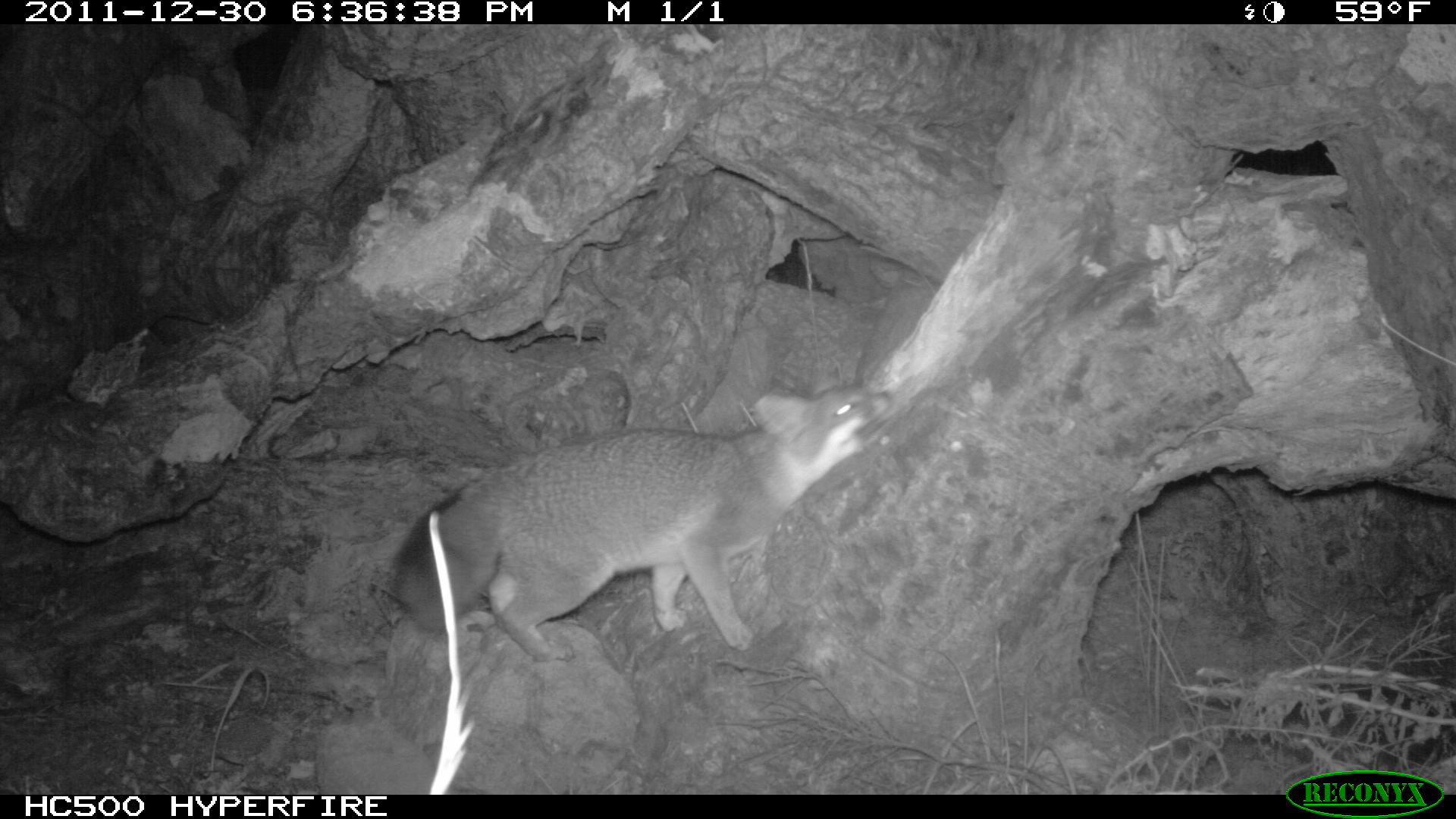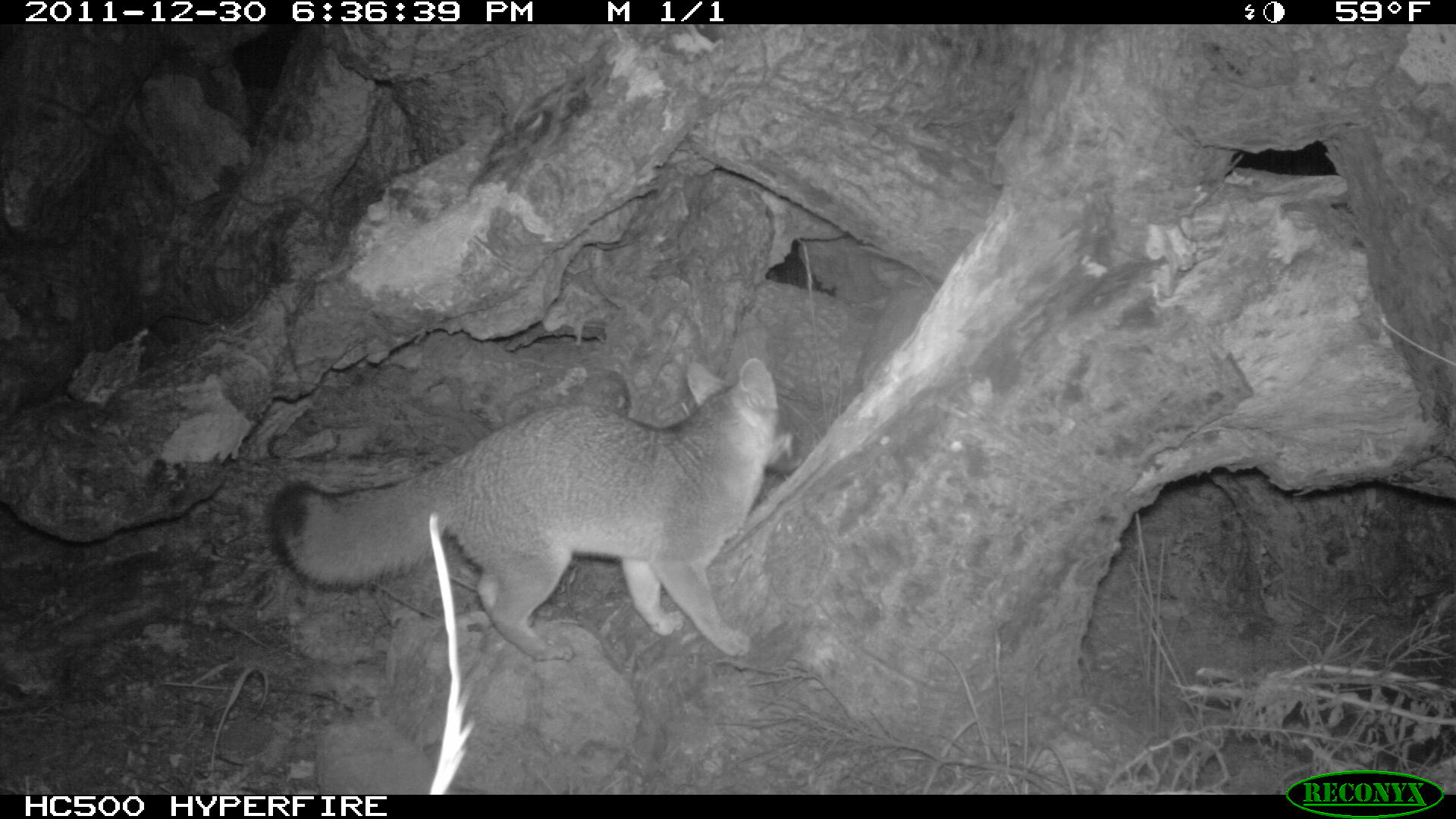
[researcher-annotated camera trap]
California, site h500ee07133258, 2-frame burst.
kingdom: Animalia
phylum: Chordata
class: Mammalia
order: Carnivora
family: Canidae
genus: Urocyon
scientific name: Urocyon littoralis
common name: island fox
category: fox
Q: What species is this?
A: Fox (island fox) (Urocyon littoralis).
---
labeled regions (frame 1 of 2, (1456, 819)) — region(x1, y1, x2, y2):
fox: region(390, 388, 900, 664)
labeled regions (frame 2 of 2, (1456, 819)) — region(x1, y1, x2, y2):
fox: region(266, 358, 778, 661)